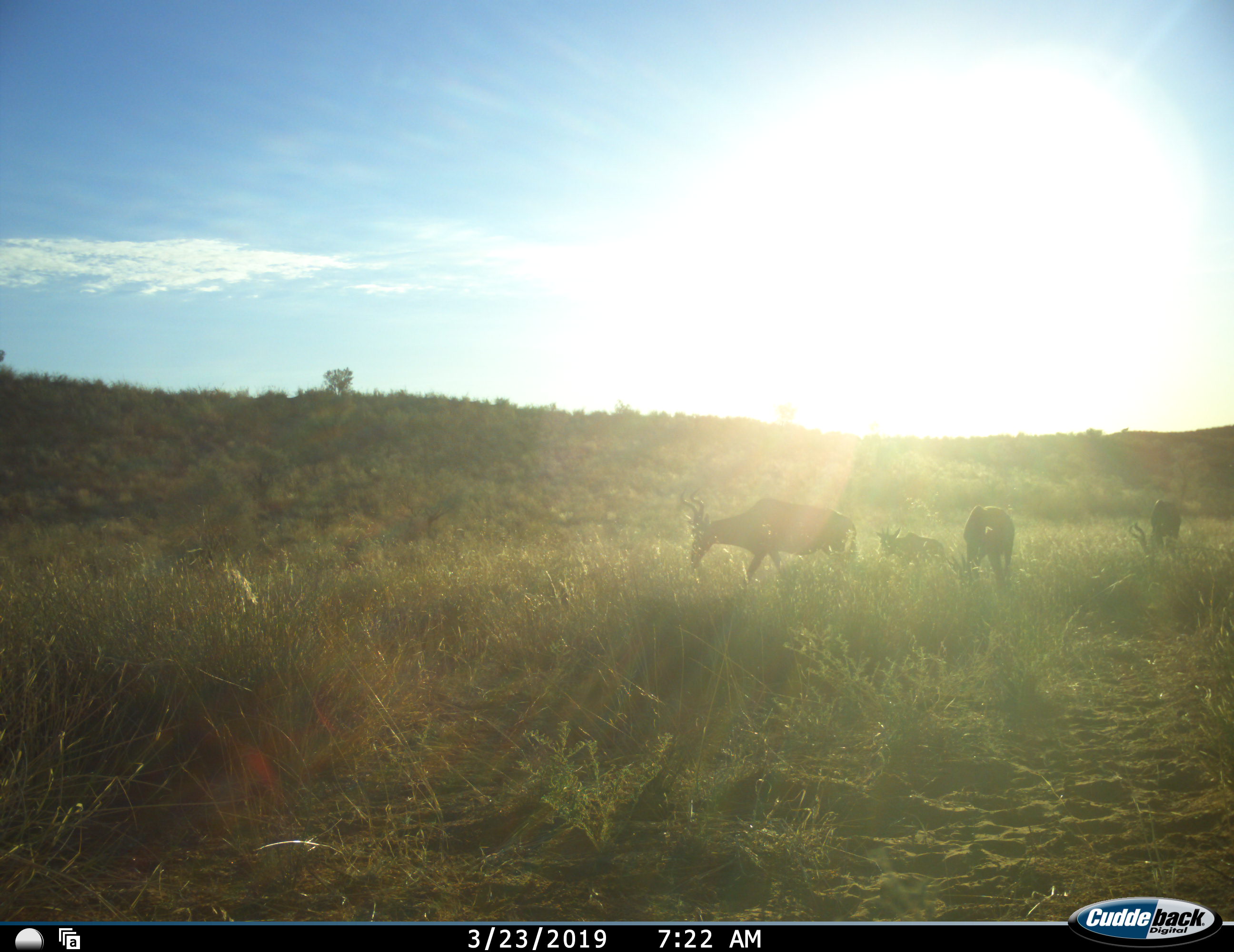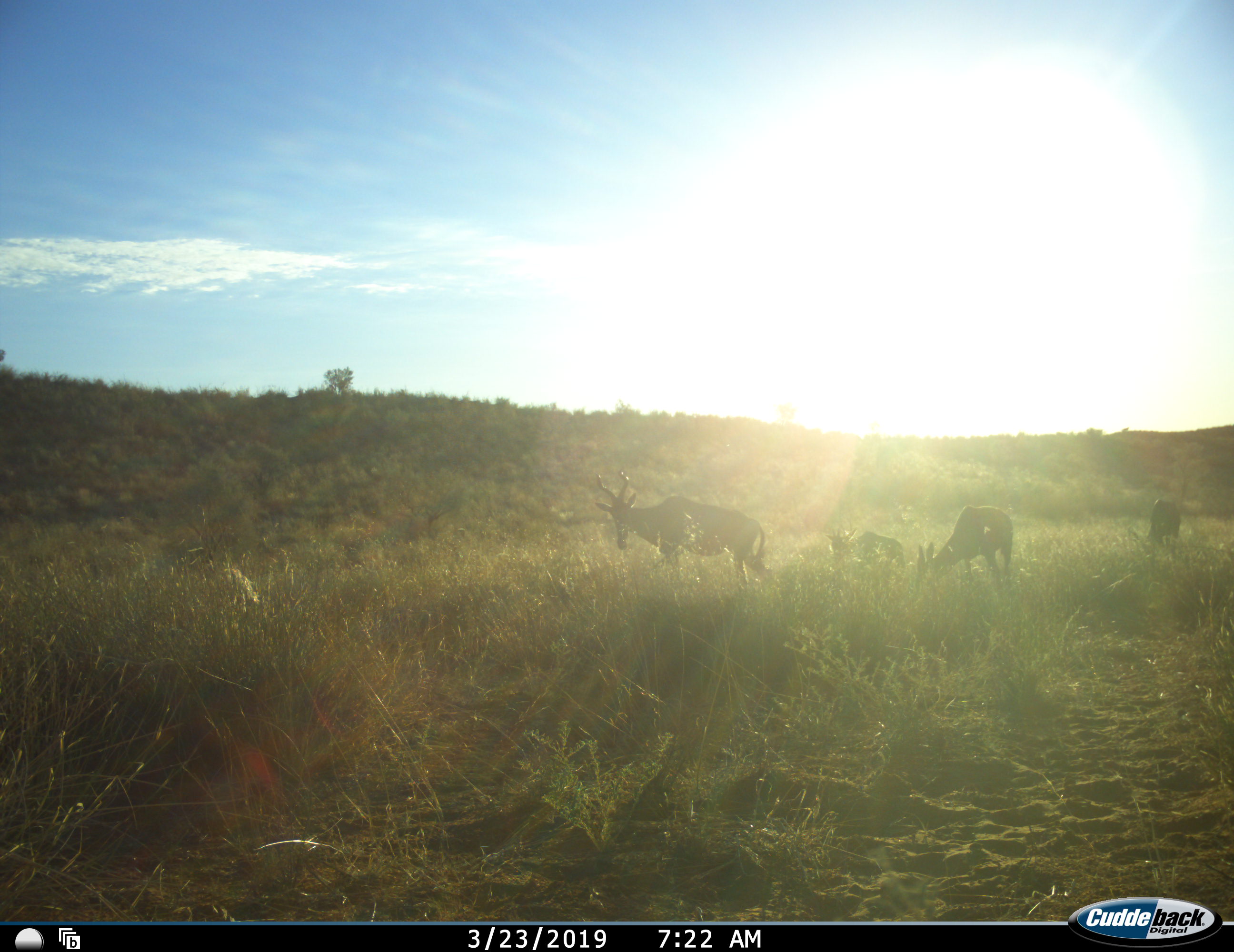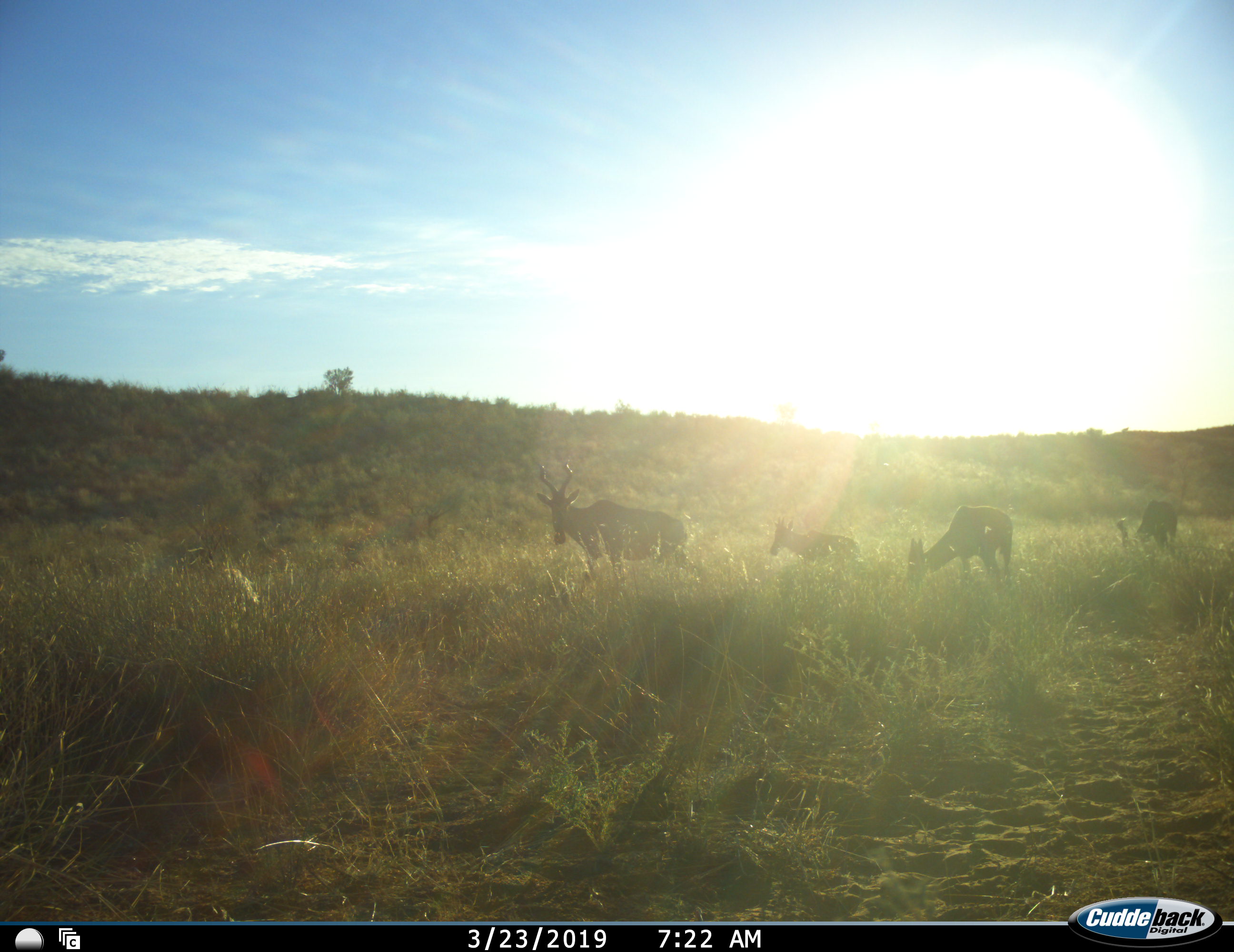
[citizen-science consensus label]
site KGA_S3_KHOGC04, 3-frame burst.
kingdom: Animalia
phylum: Chordata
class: Mammalia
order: Artiodactyla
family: Bovidae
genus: Alcelaphus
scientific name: Alcelaphus buselaphus caama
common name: red hartebeest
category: hartebeestred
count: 4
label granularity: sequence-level